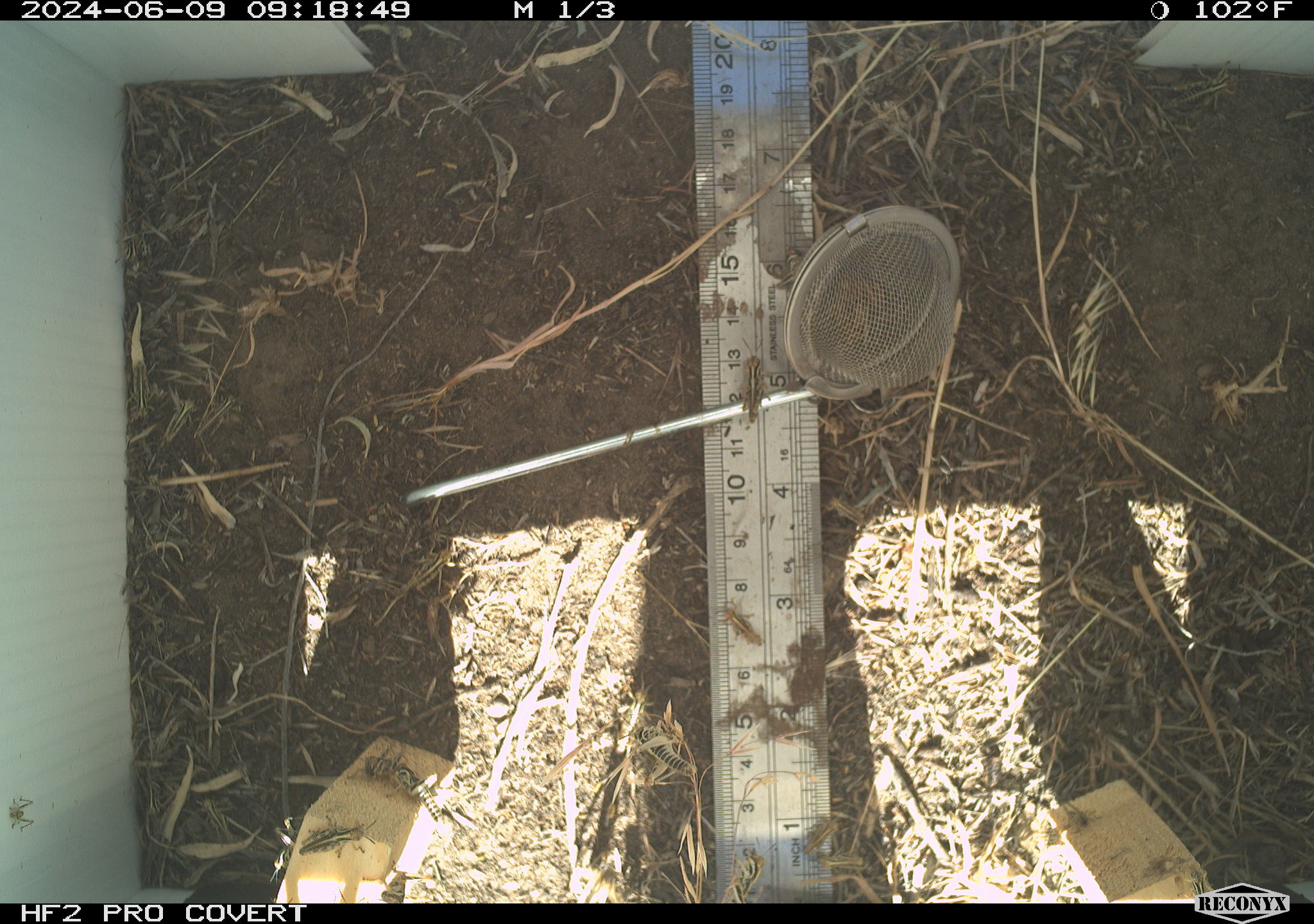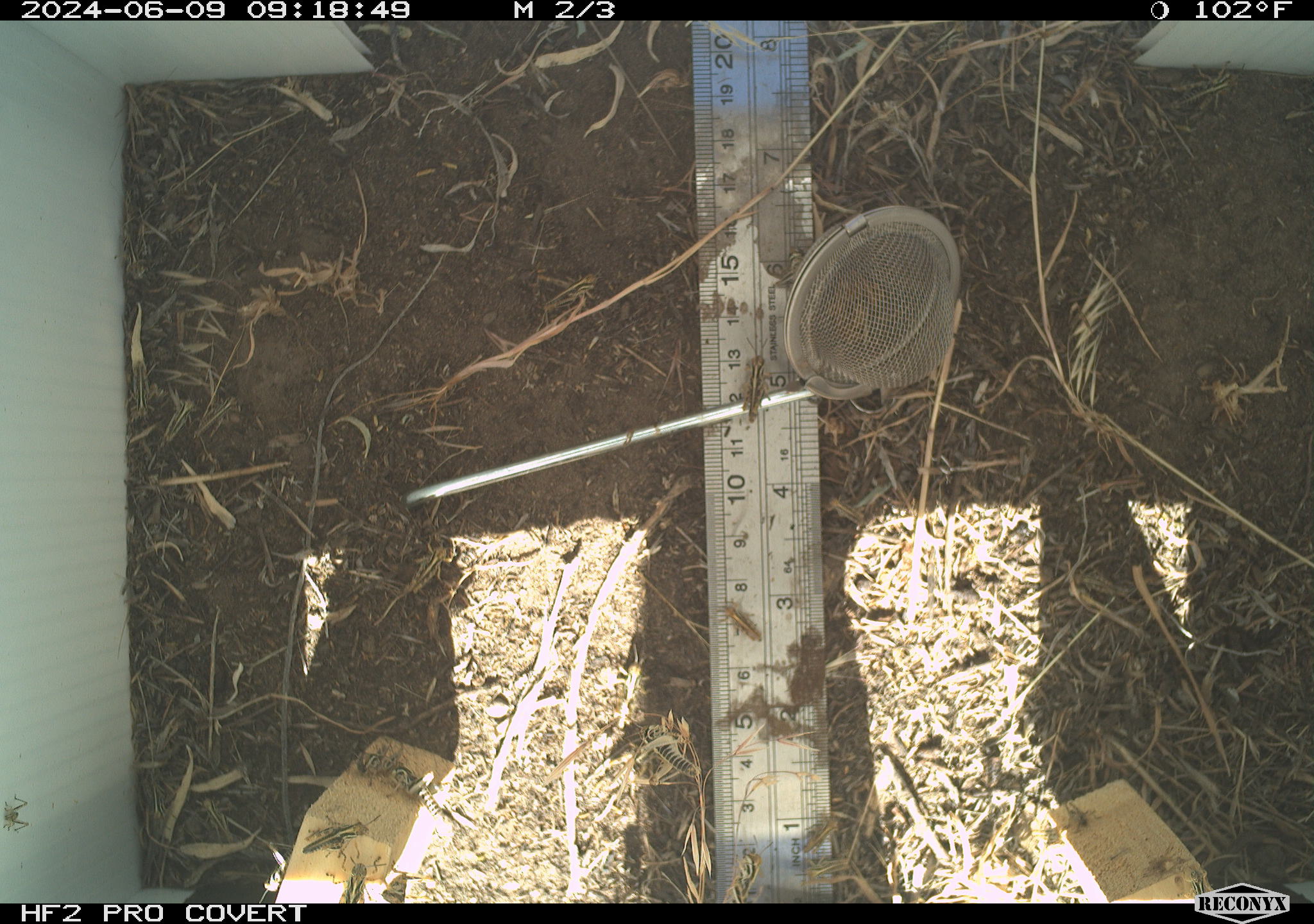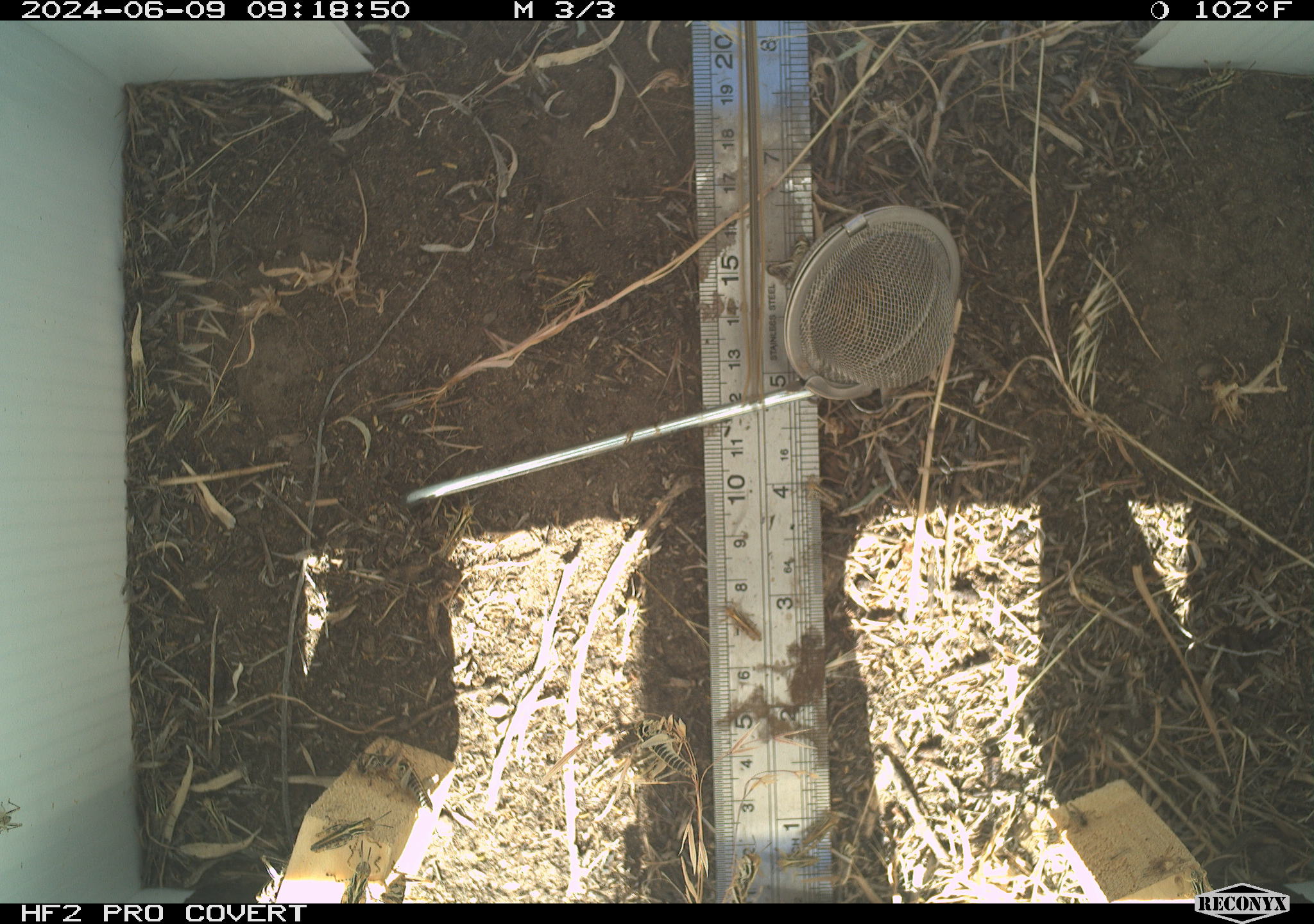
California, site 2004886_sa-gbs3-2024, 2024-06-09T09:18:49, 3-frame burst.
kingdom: Animalia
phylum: Arthropoda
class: Insecta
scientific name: Insecta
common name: insect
Insect (Insecta).